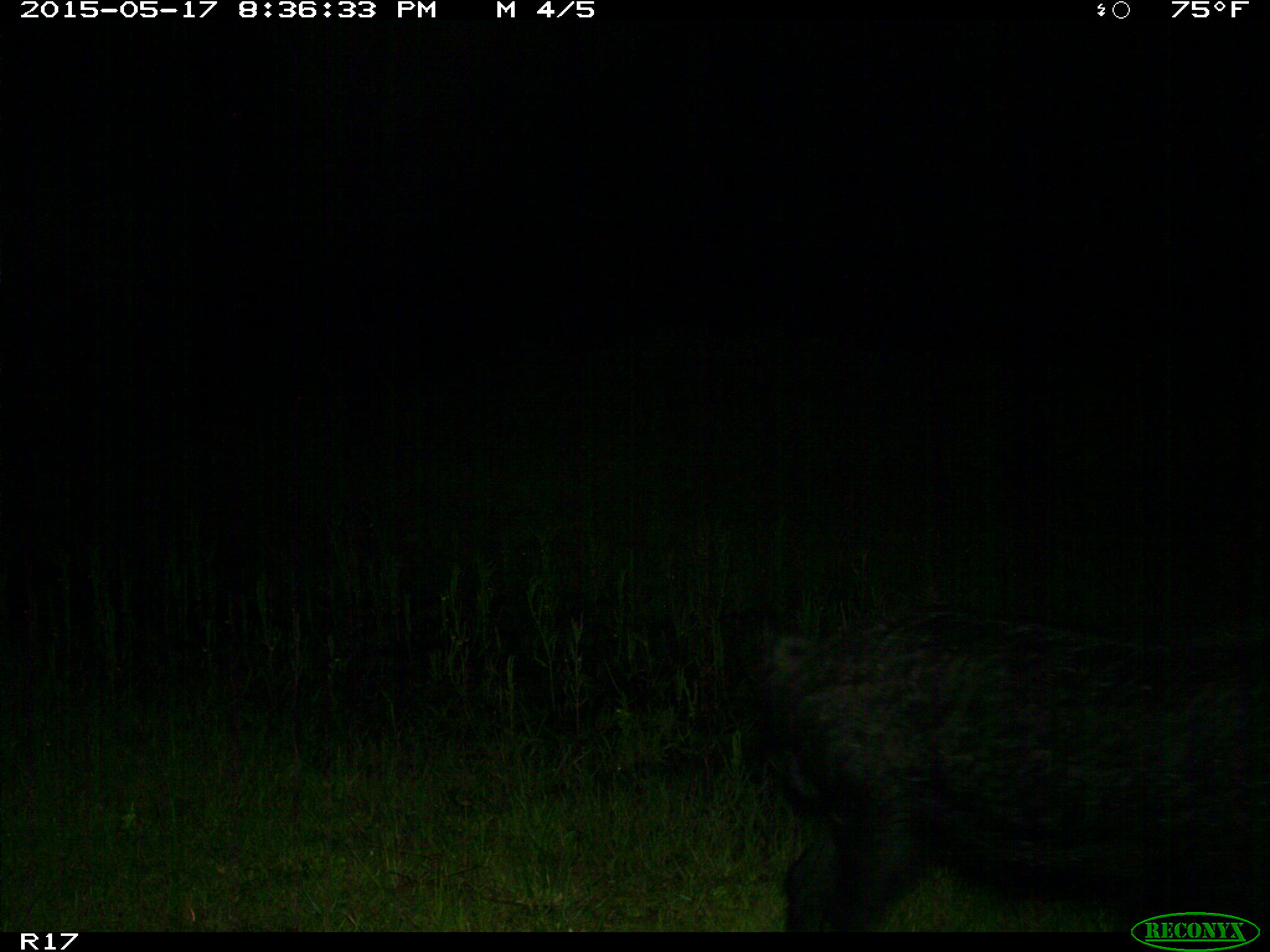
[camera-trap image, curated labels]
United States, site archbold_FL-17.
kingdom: Animalia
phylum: Chordata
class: Mammalia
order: Artiodactyla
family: Suidae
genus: Sus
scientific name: Sus scrofa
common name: wild boar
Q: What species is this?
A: Sus scrofa (wild boar).